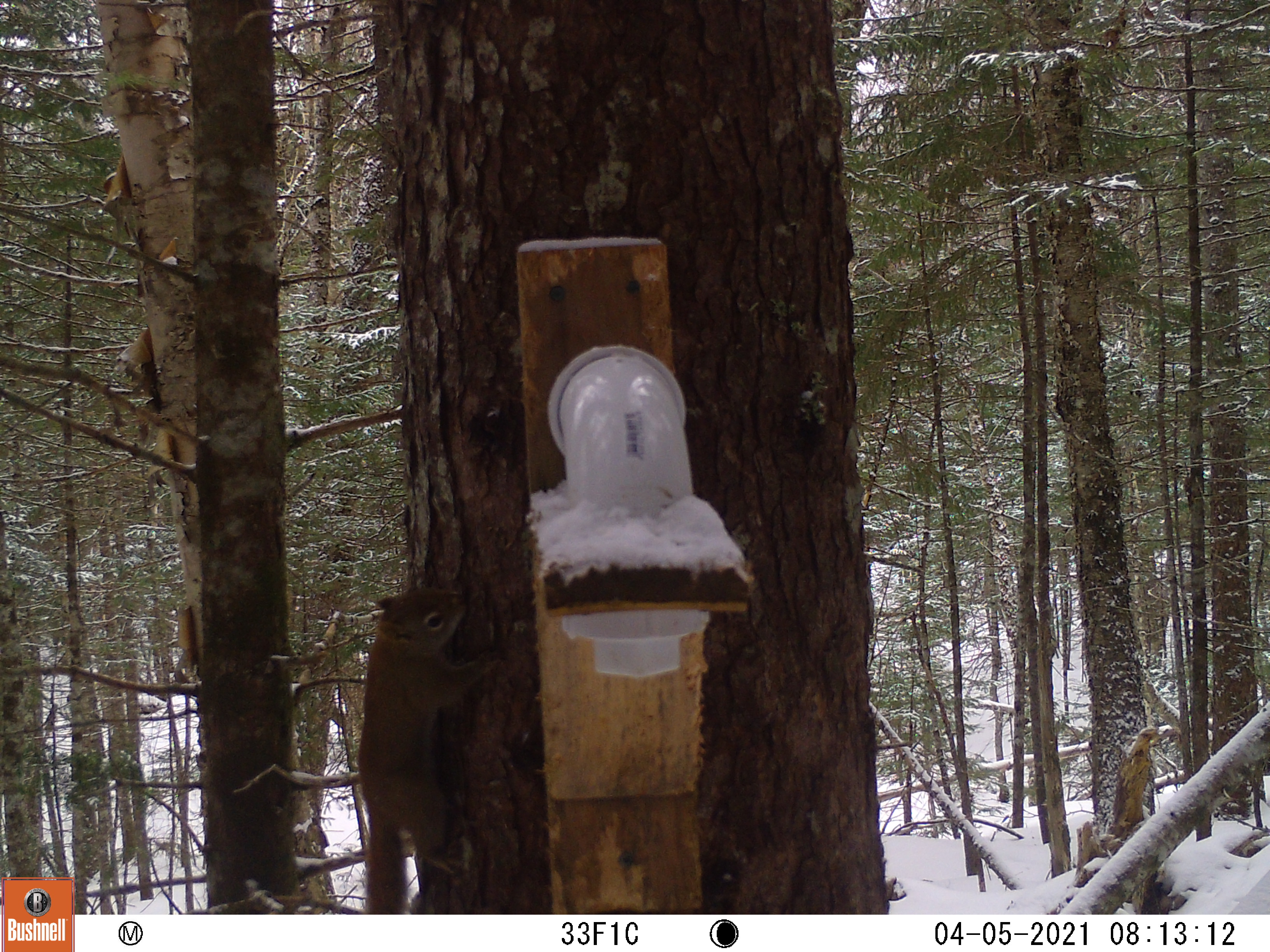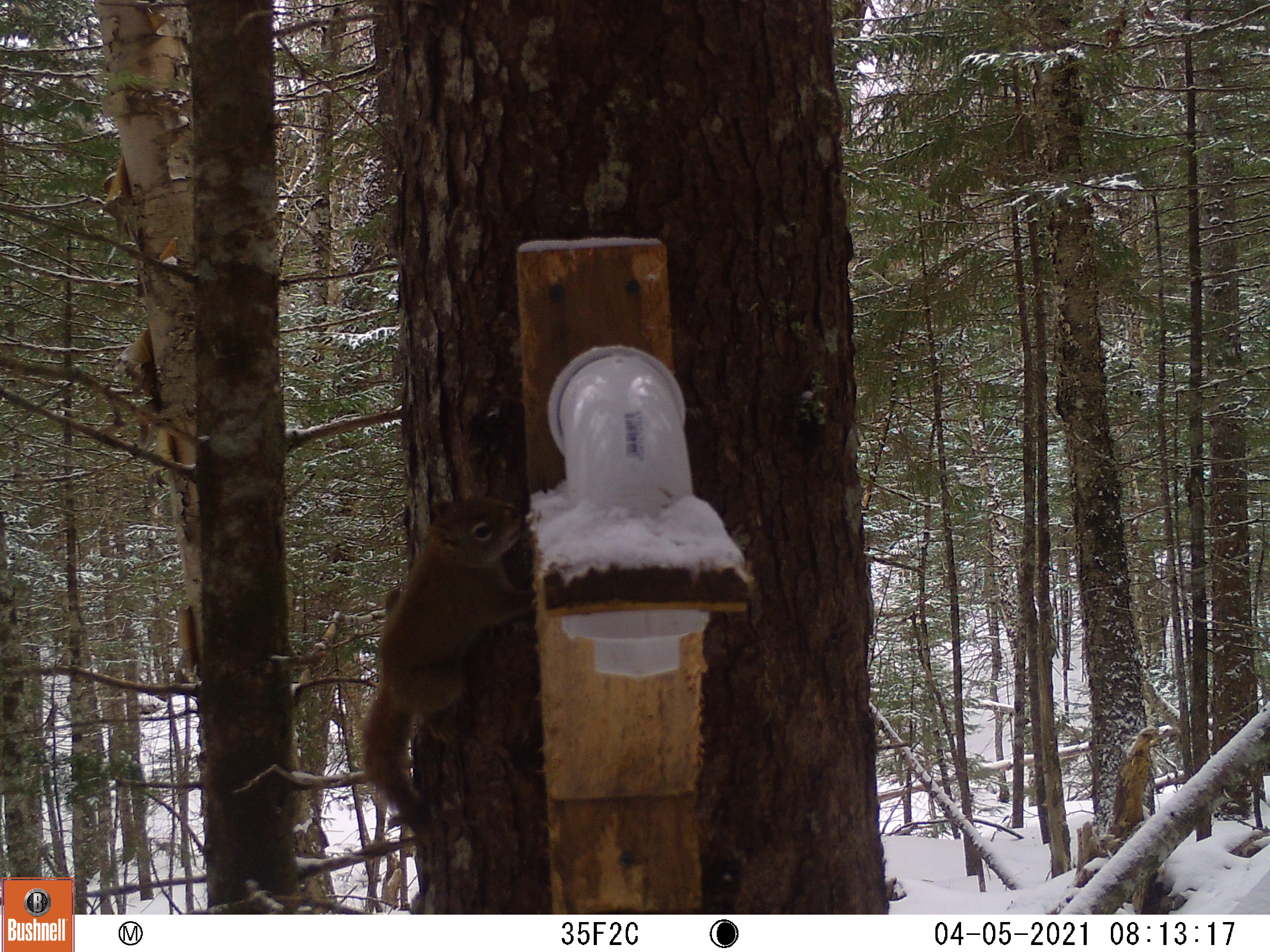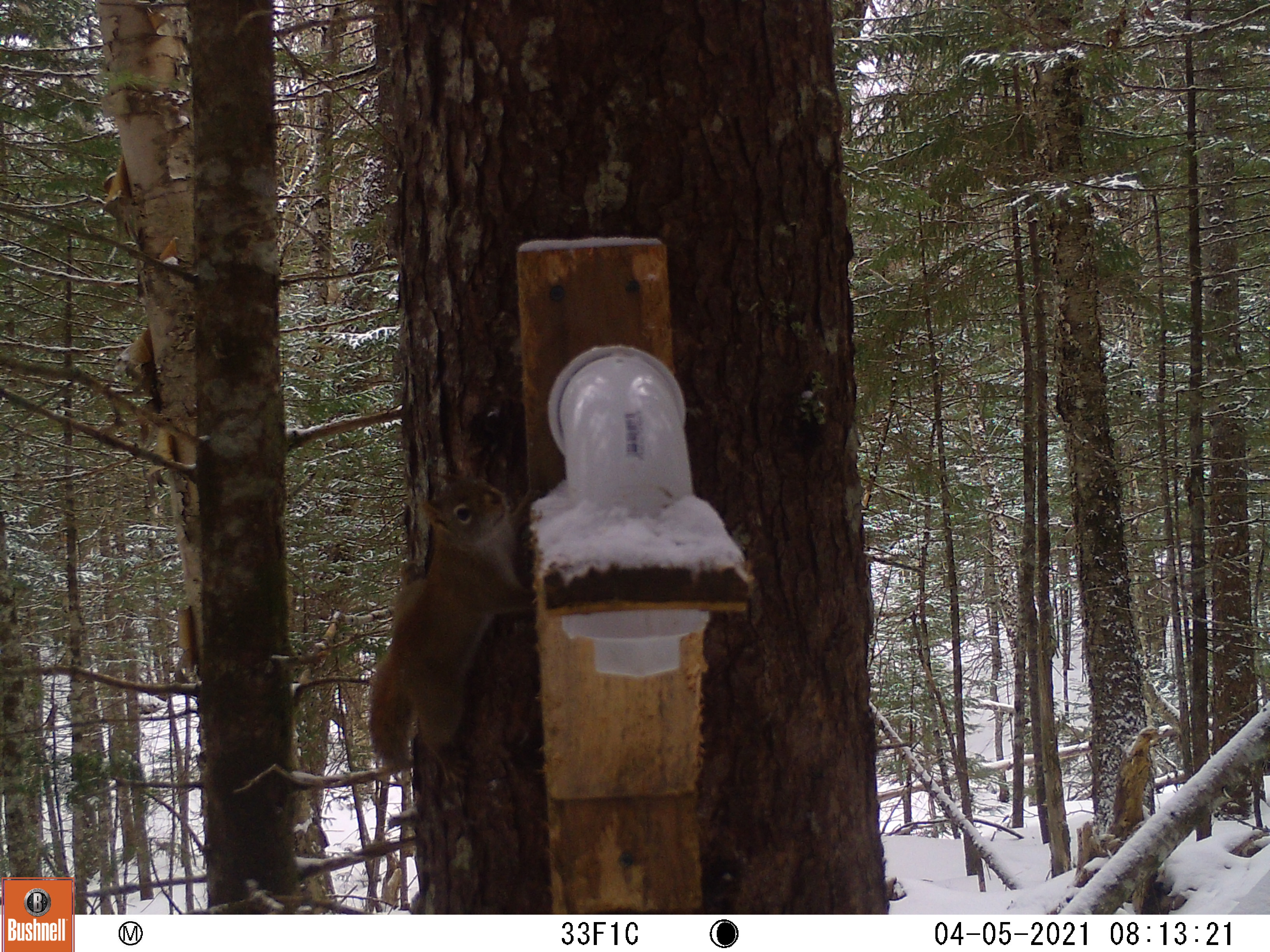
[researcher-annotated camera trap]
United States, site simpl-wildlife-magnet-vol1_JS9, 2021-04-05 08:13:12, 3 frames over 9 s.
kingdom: Animalia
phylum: Chordata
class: Mammalia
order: Rodentia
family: Sciuridae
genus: Tamiasciurus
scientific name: Tamiasciurus hudsonicus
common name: red squirrel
Red squirrel (Tamiasciurus hudsonicus).